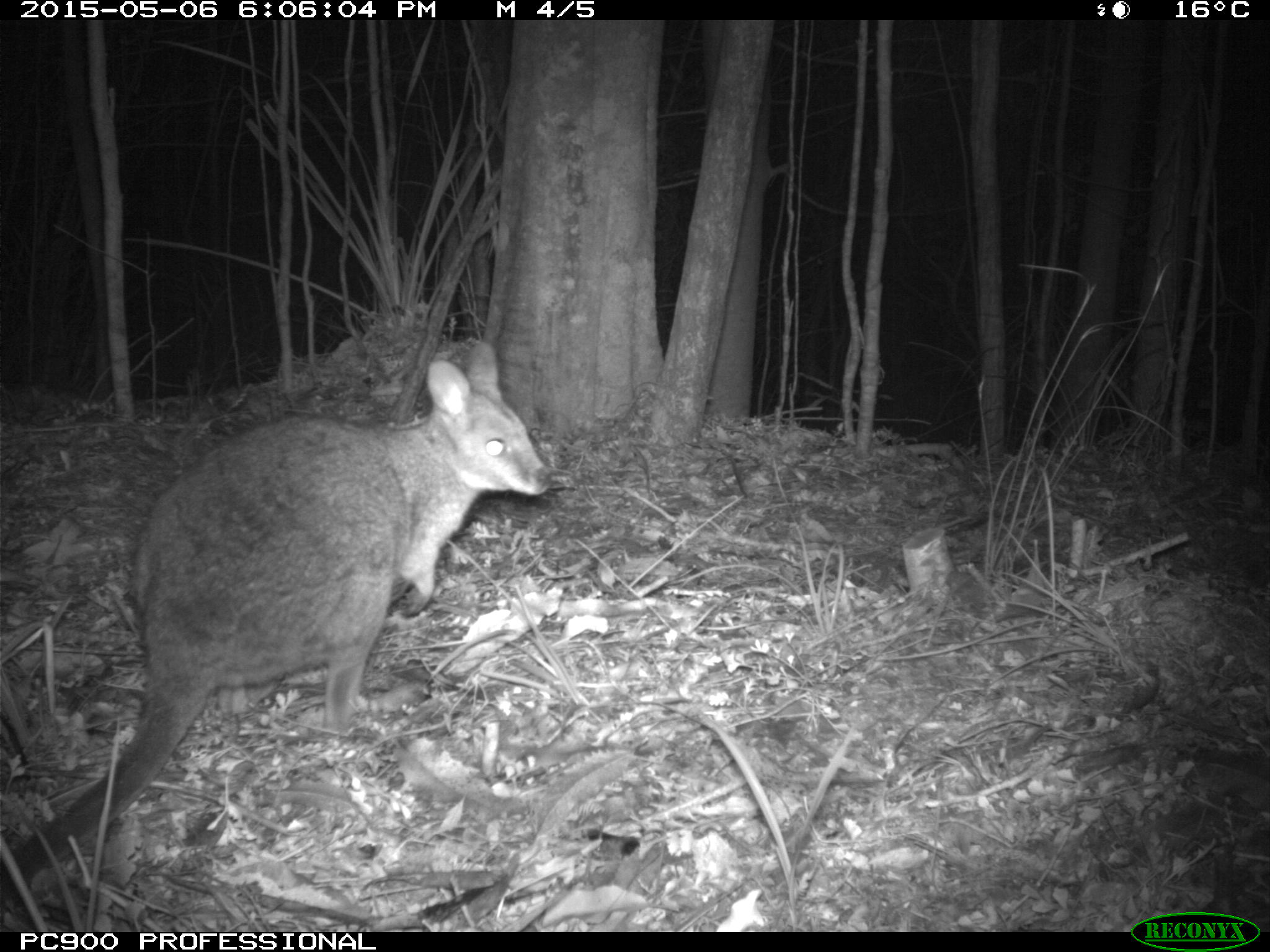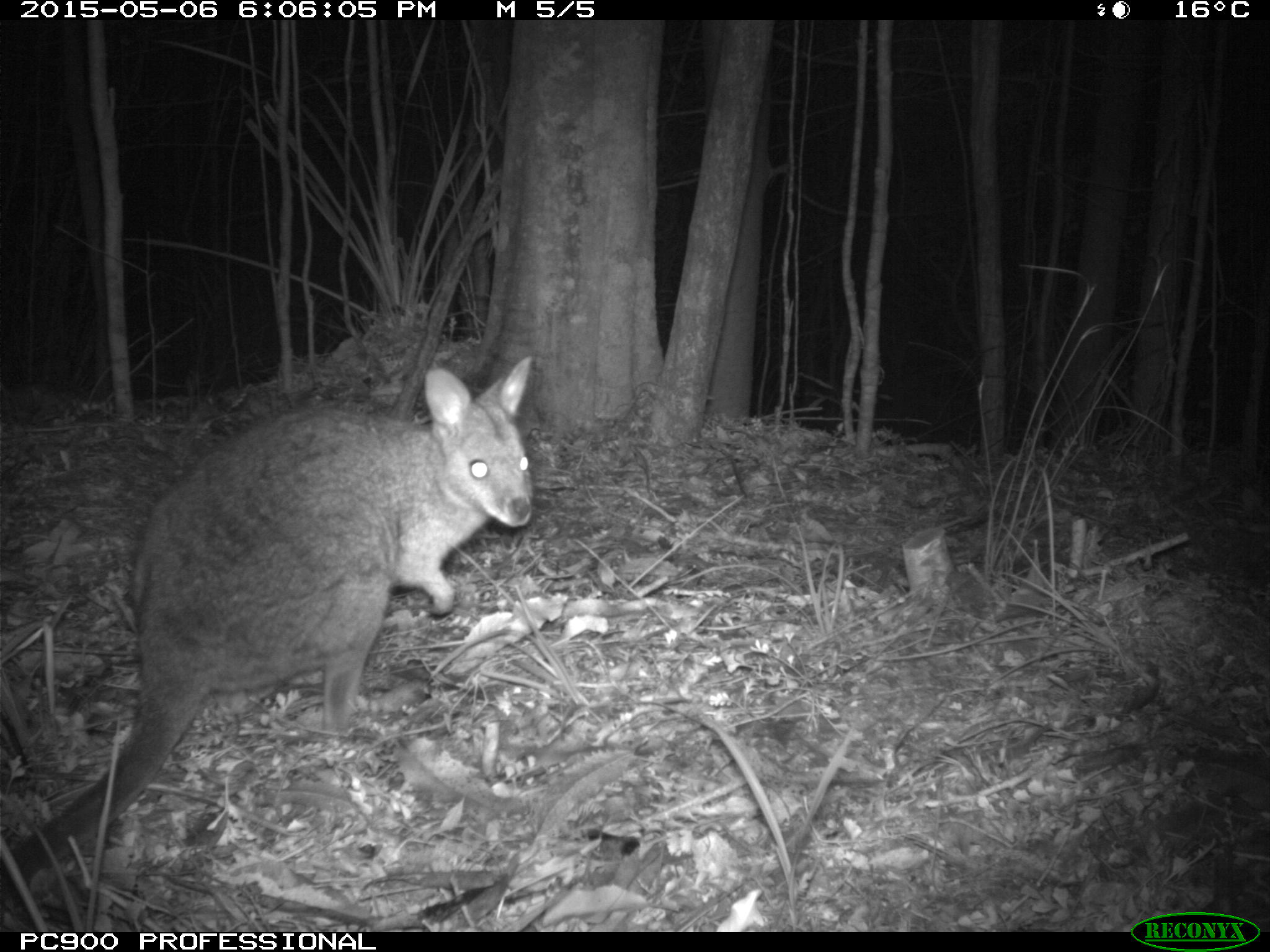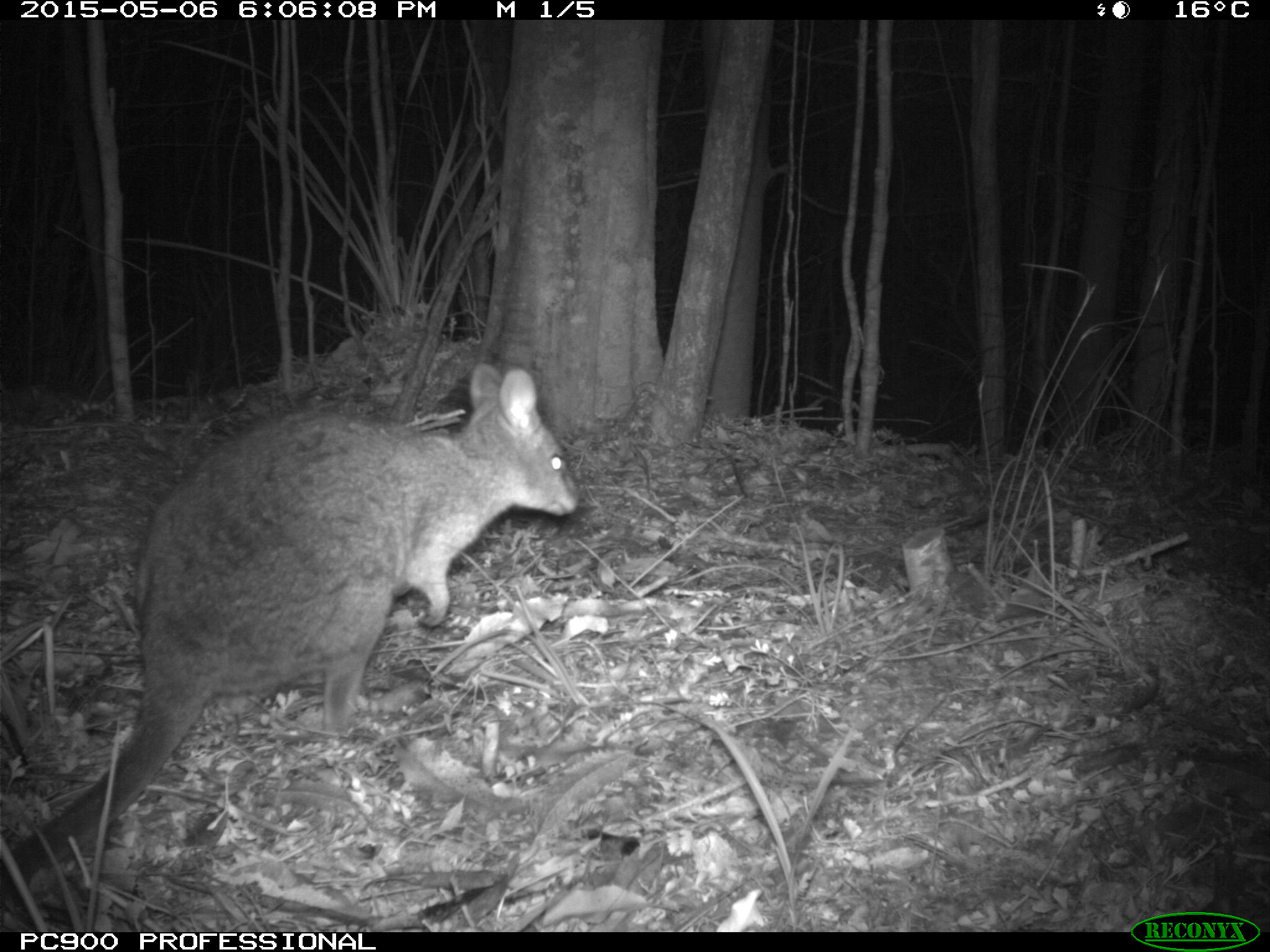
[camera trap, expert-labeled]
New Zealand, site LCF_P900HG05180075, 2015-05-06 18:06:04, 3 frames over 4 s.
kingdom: Animalia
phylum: Chordata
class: Mammalia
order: Diprotodontia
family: Macropodidae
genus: Notamacropus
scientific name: Notamacropus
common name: wallaby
Wallaby (Notamacropus).